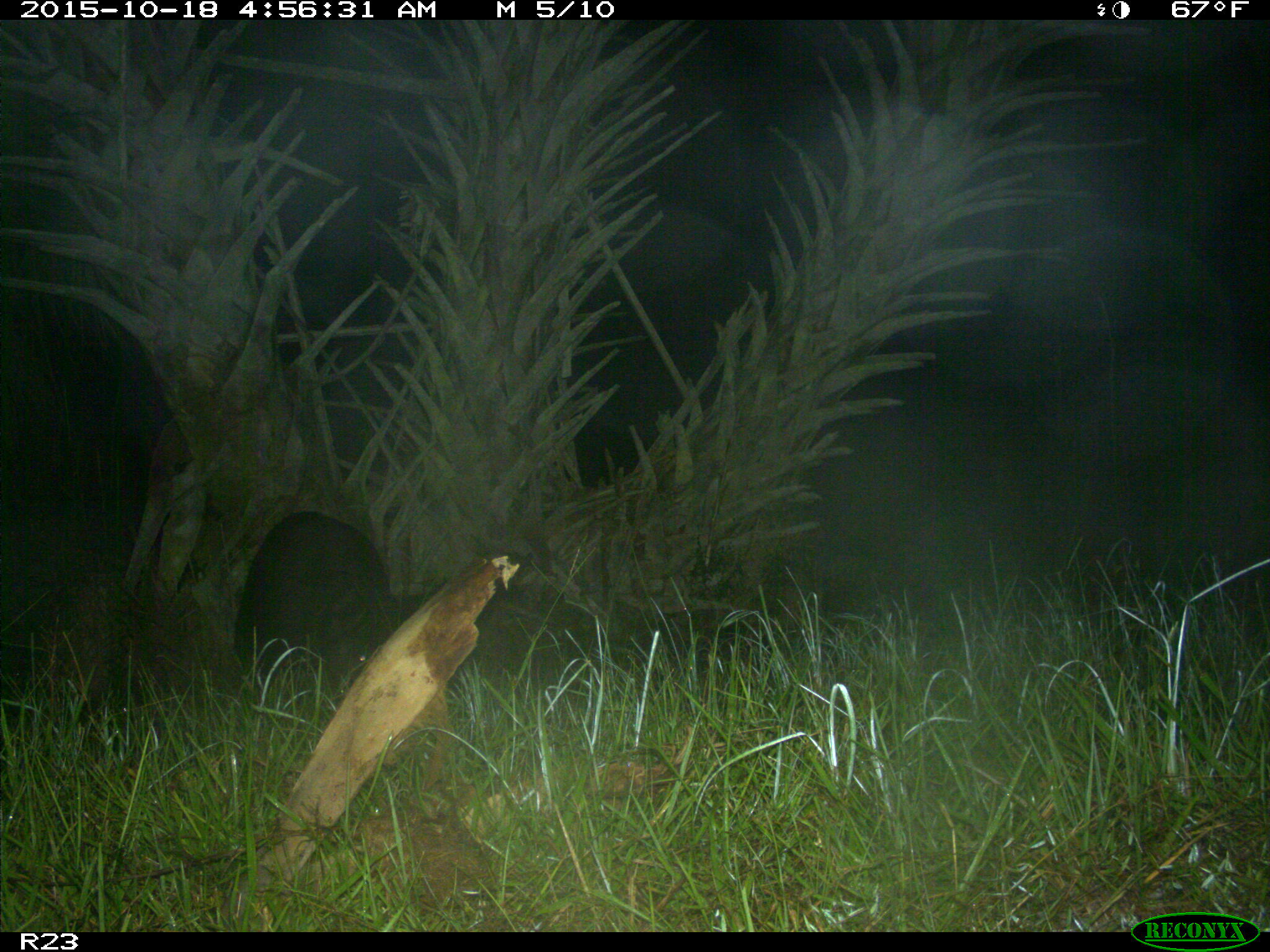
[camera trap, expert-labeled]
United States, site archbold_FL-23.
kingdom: Animalia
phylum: Chordata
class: Mammalia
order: Artiodactyla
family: Suidae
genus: Sus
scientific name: Sus scrofa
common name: wild boar